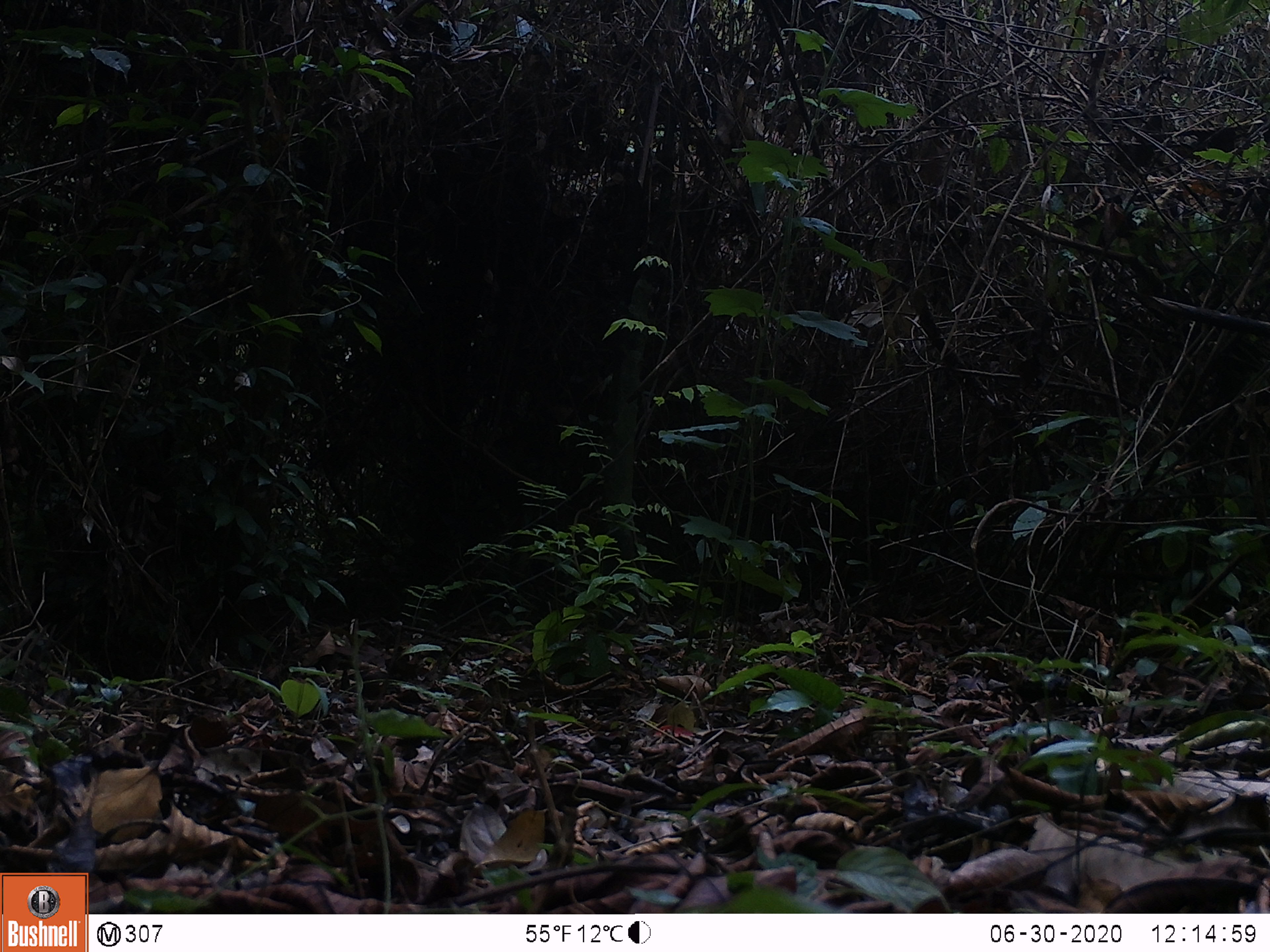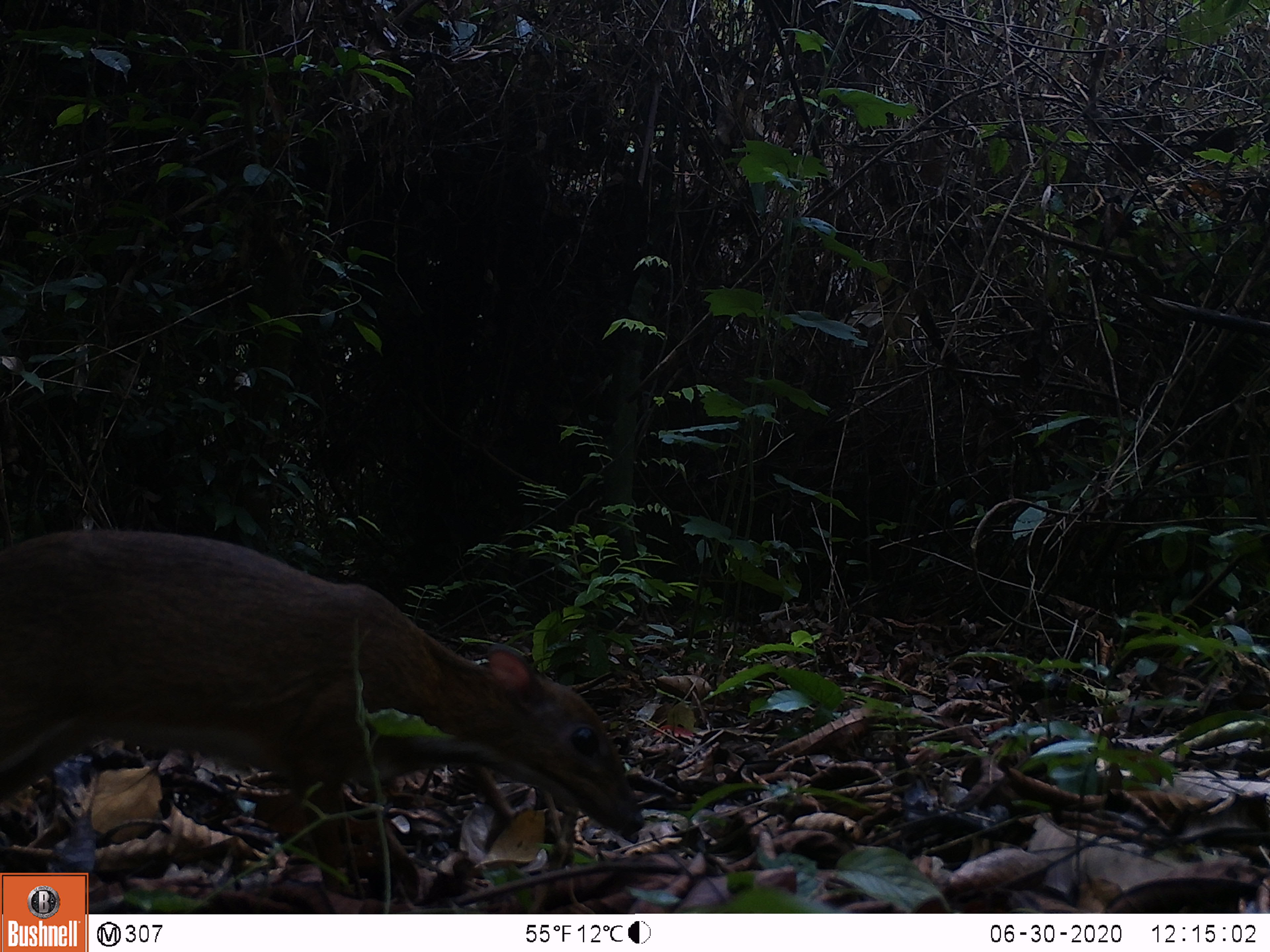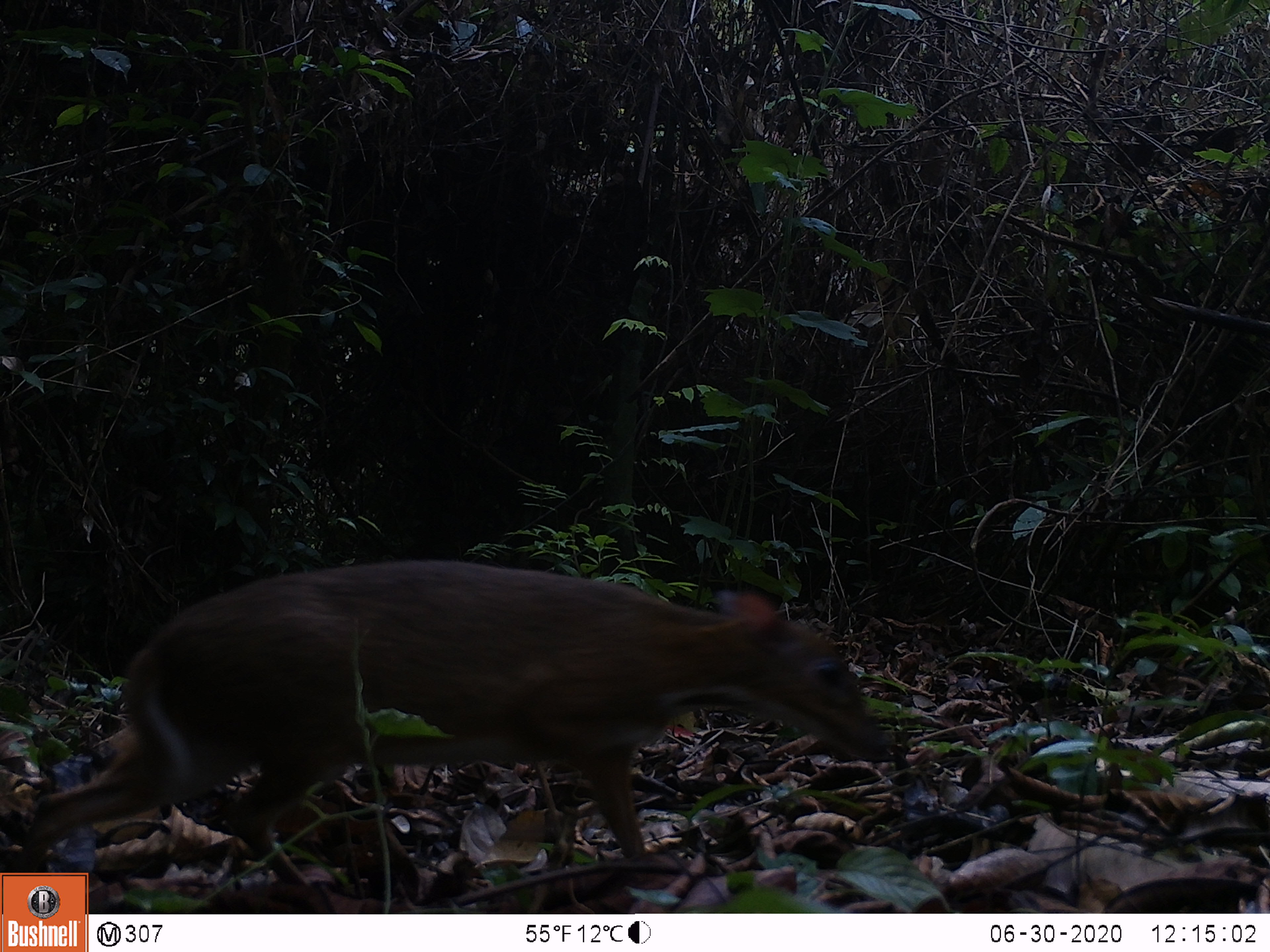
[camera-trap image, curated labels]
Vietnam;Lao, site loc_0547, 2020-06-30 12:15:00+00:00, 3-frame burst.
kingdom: Animalia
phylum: Chordata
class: Mammalia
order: Artiodactyla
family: Tragulidae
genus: Moschiola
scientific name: Moschiola meminna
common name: chevrotain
Chevrotain (Moschiola meminna). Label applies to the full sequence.